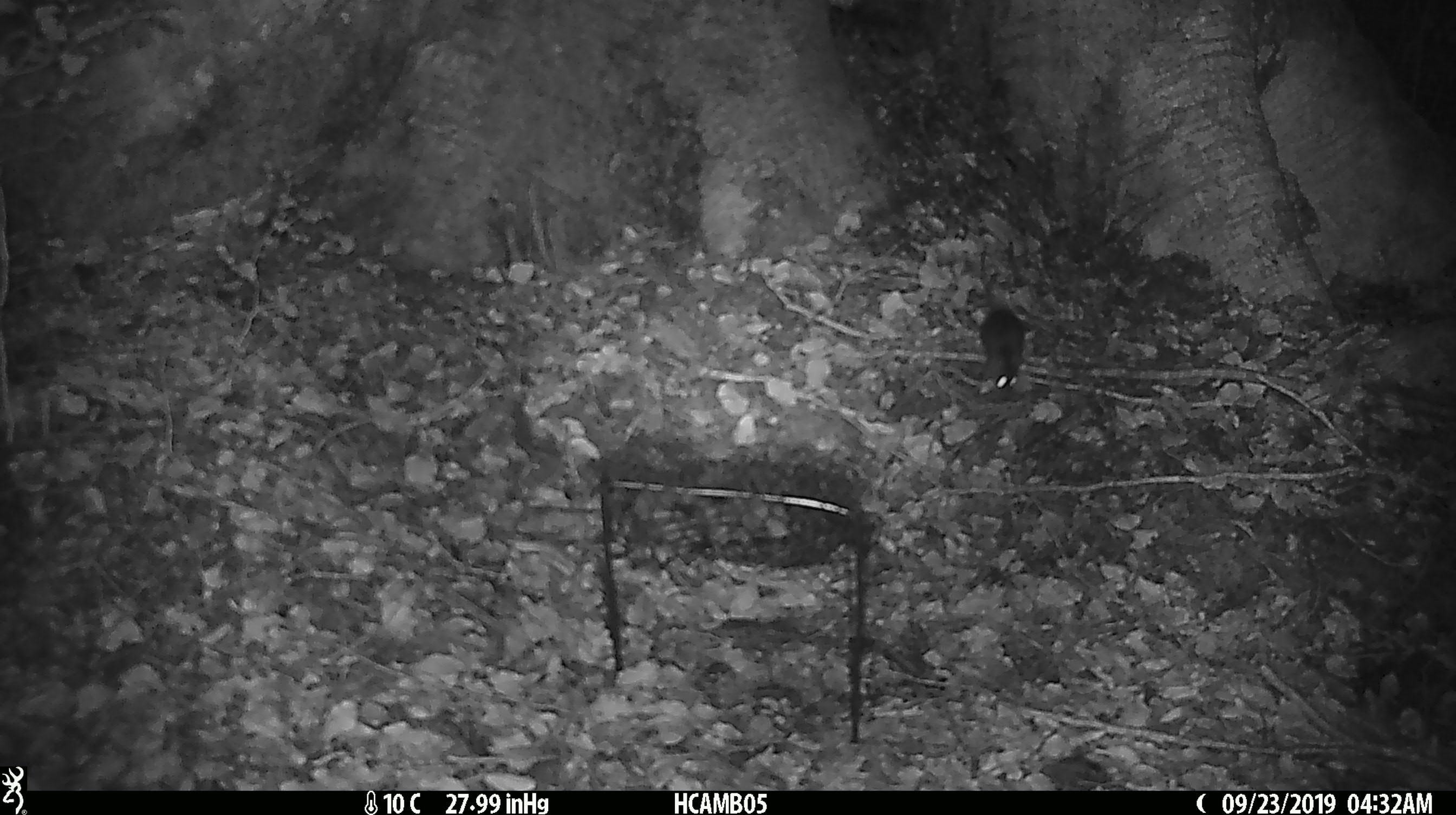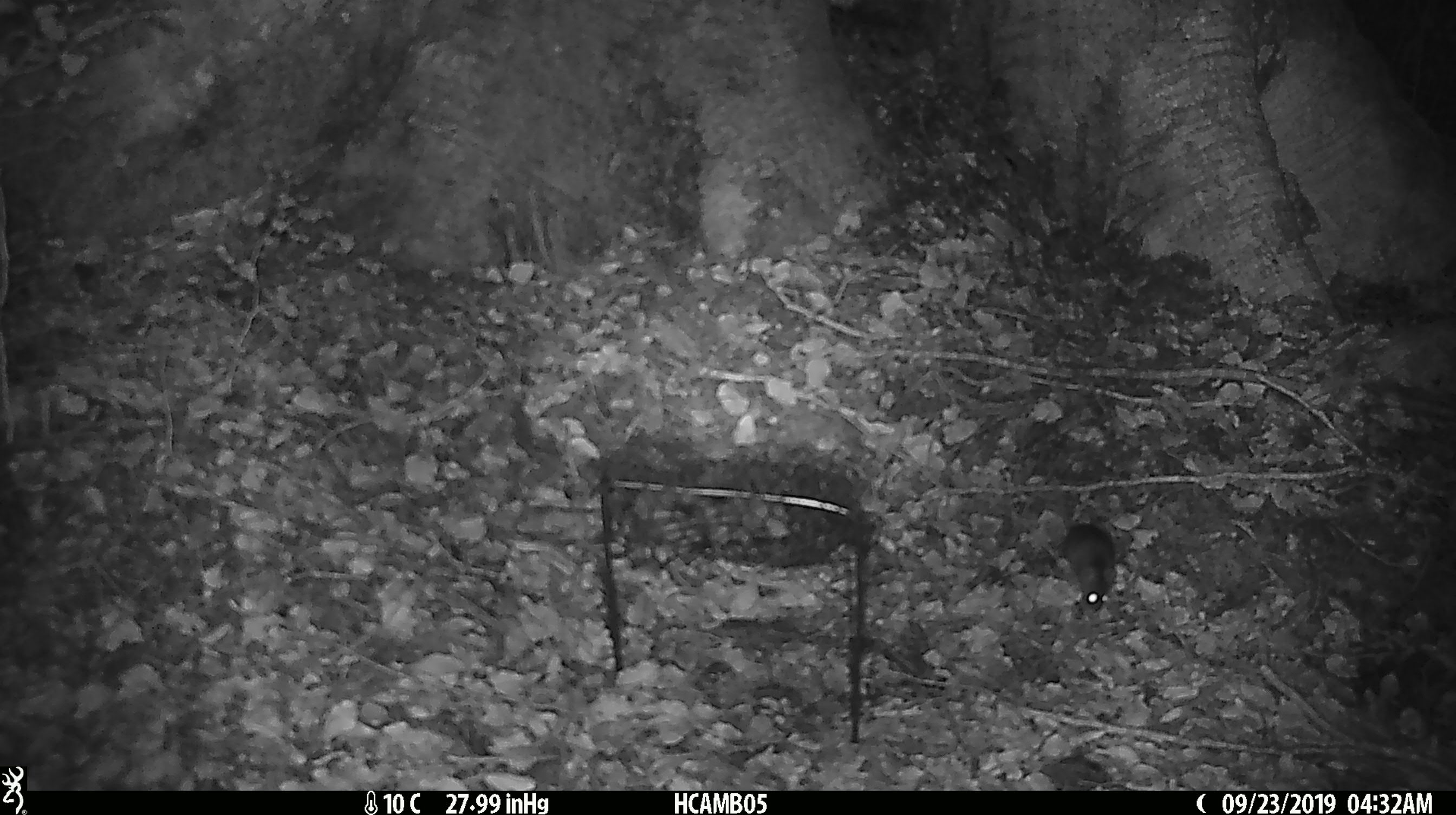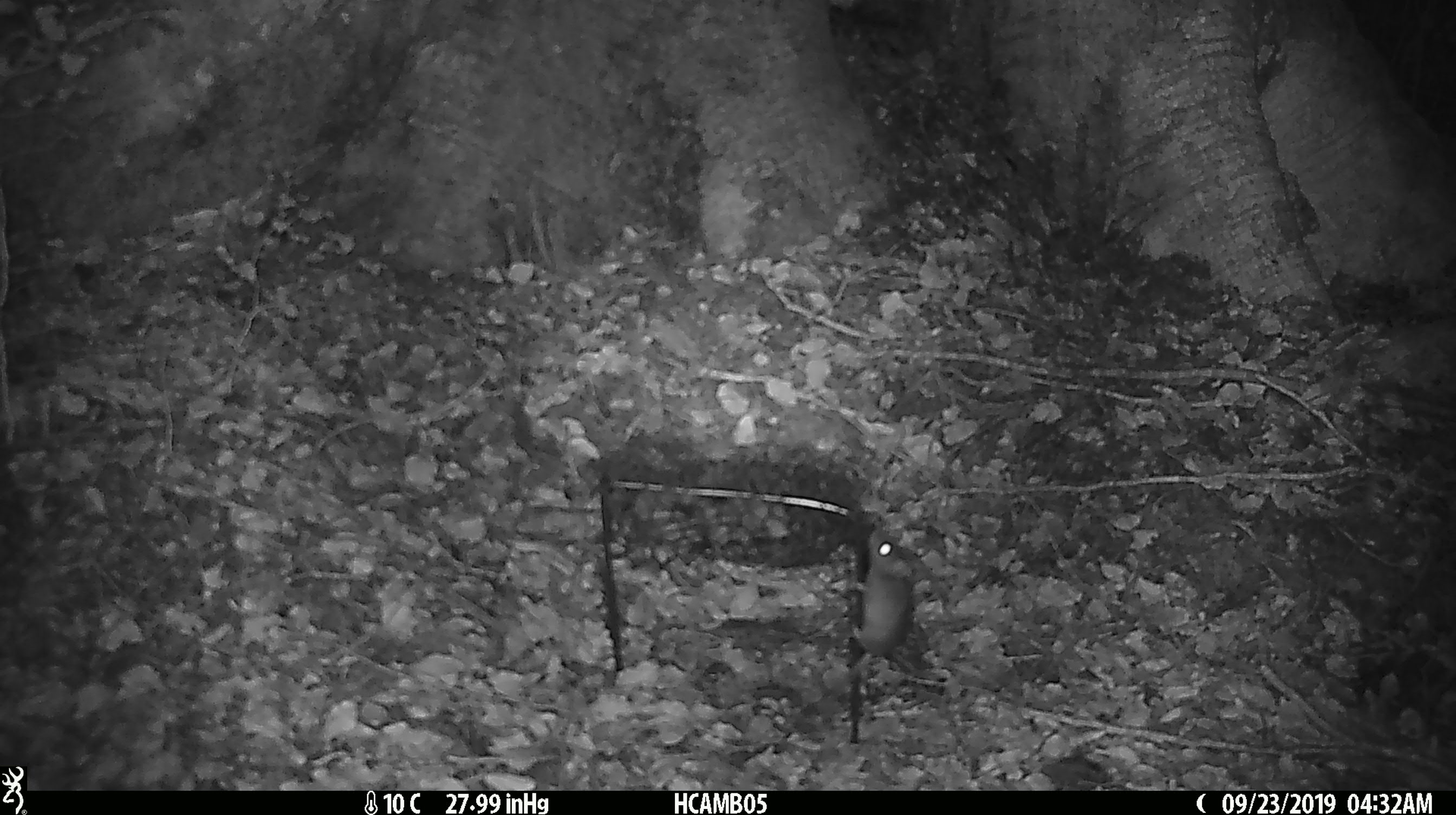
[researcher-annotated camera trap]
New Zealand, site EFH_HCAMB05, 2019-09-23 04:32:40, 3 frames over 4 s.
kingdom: Animalia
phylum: Chordata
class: Mammalia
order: Rodentia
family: Muridae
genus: Mus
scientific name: Mus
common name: mouse